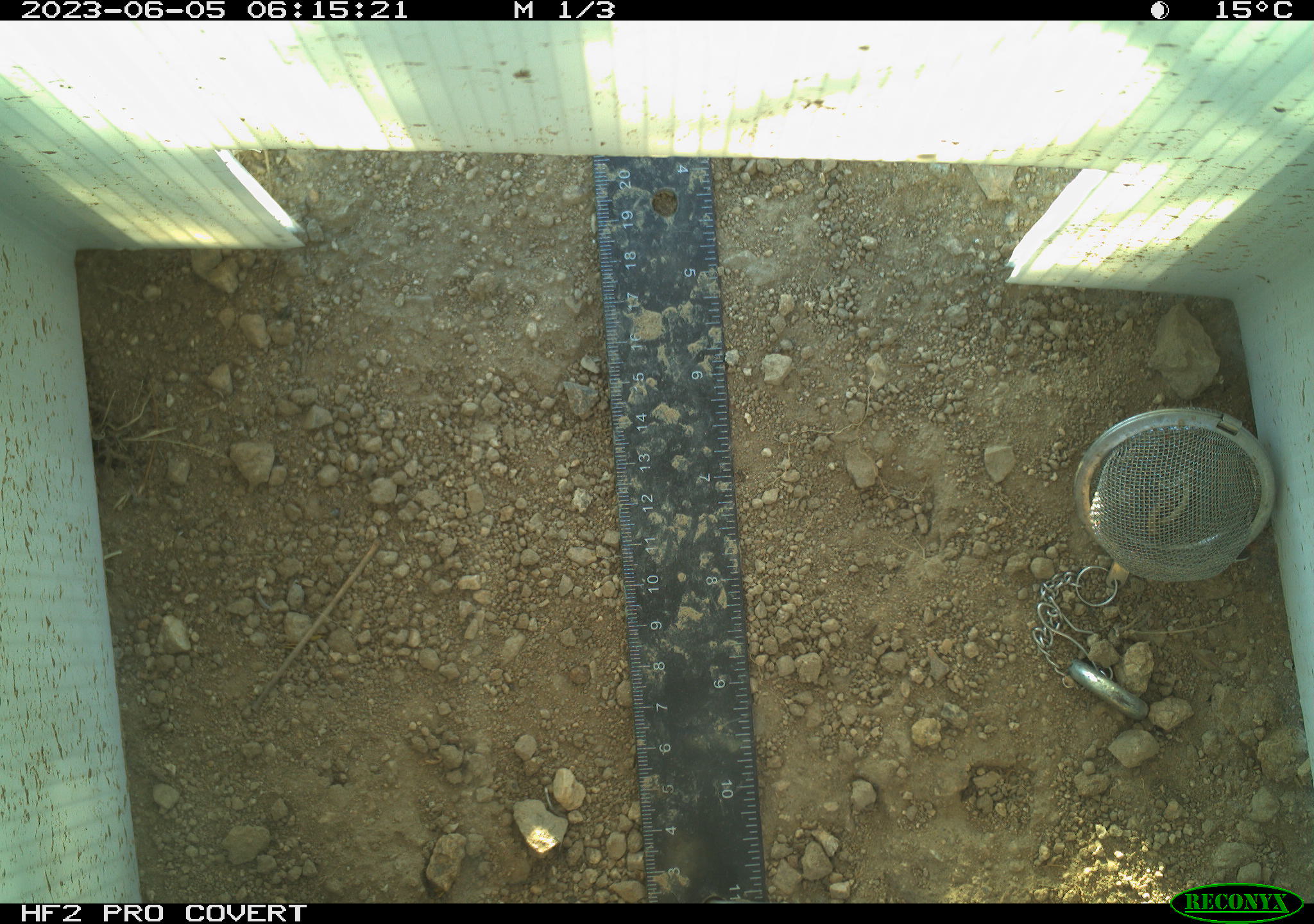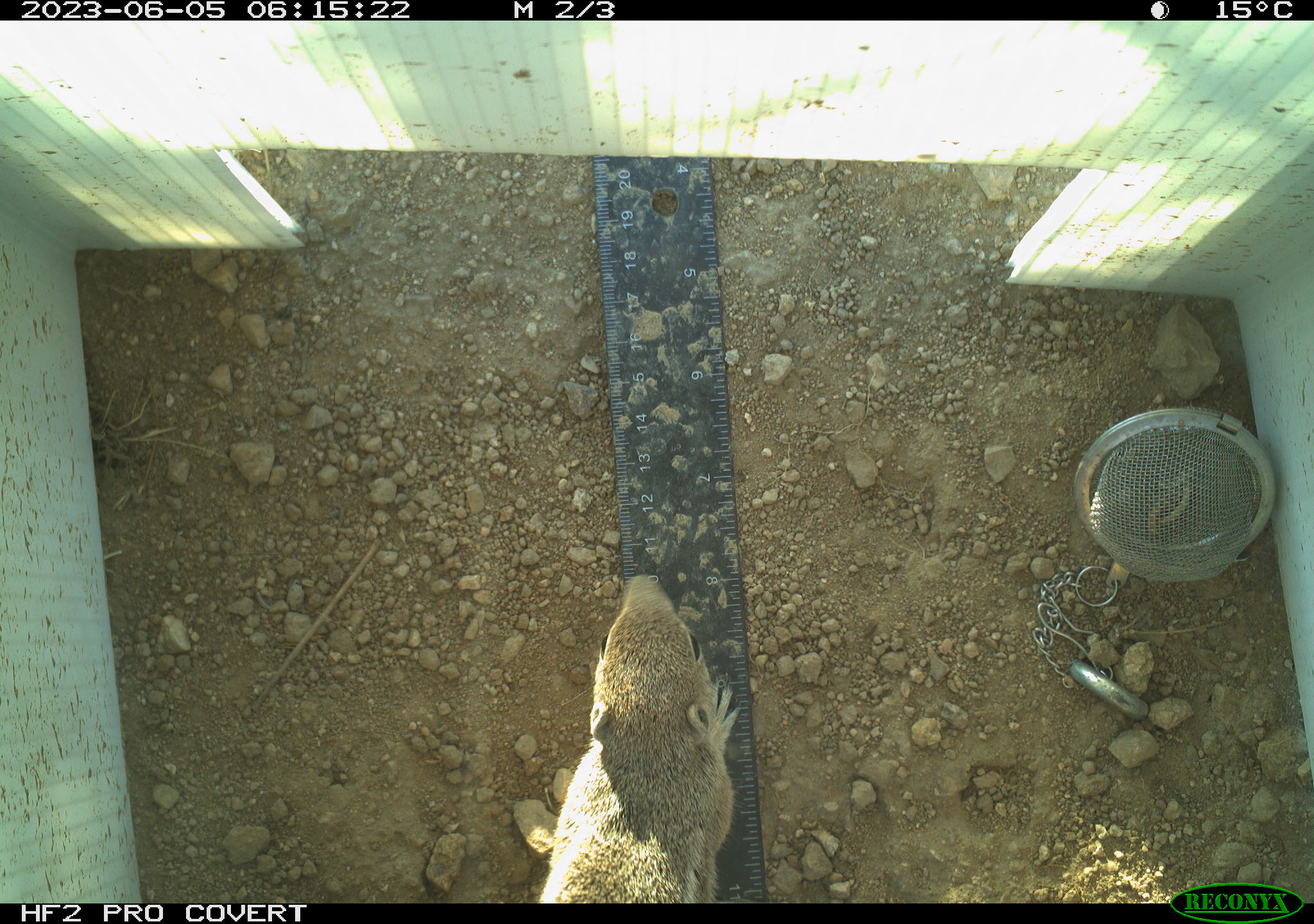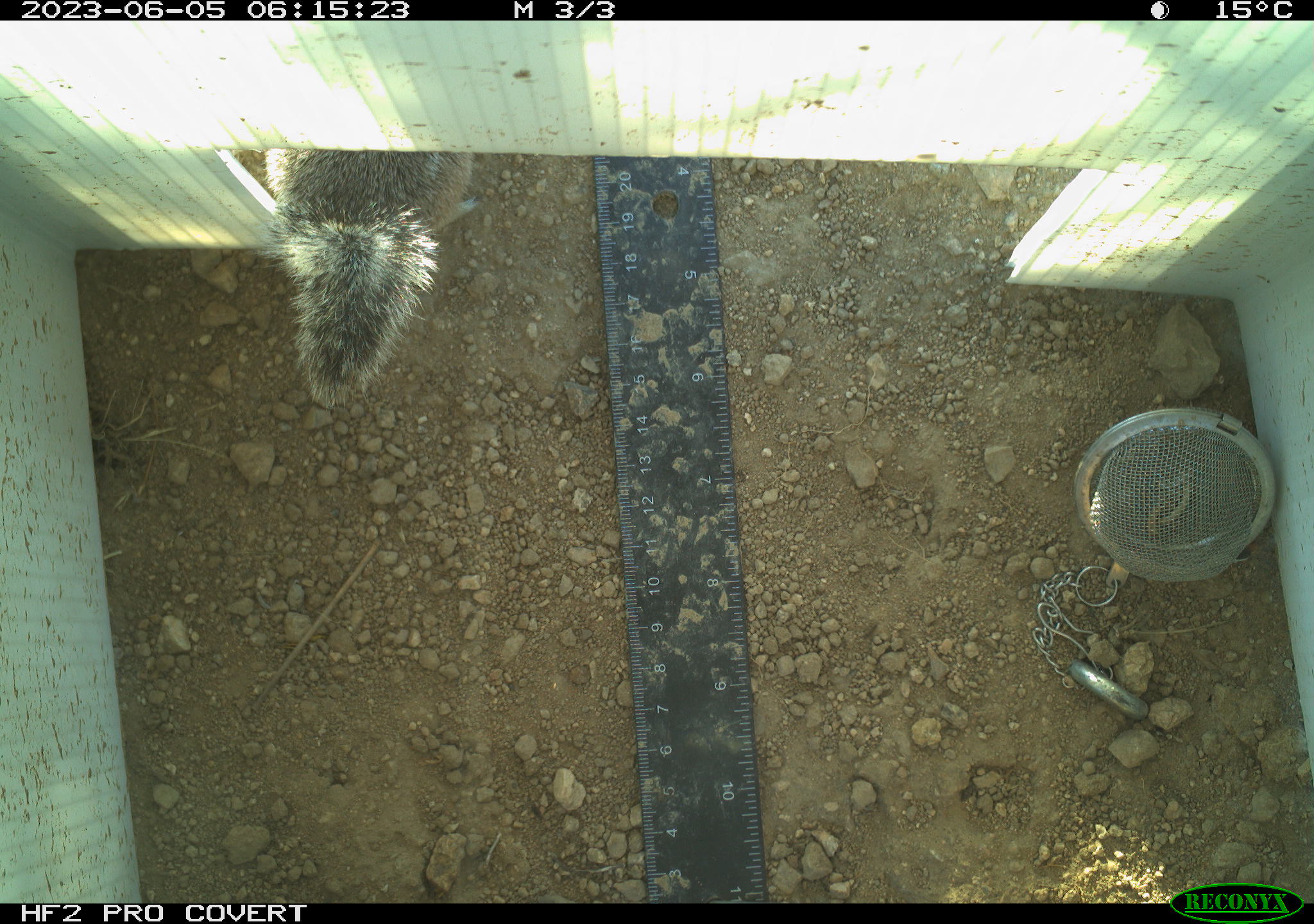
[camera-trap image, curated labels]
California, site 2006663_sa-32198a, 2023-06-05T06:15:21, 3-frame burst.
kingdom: Animalia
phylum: Chordata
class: Mammalia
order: Rodentia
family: Sciuridae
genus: Ammospermophilus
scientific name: Ammospermophilus leucurus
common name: white-tailed antelope squirrel